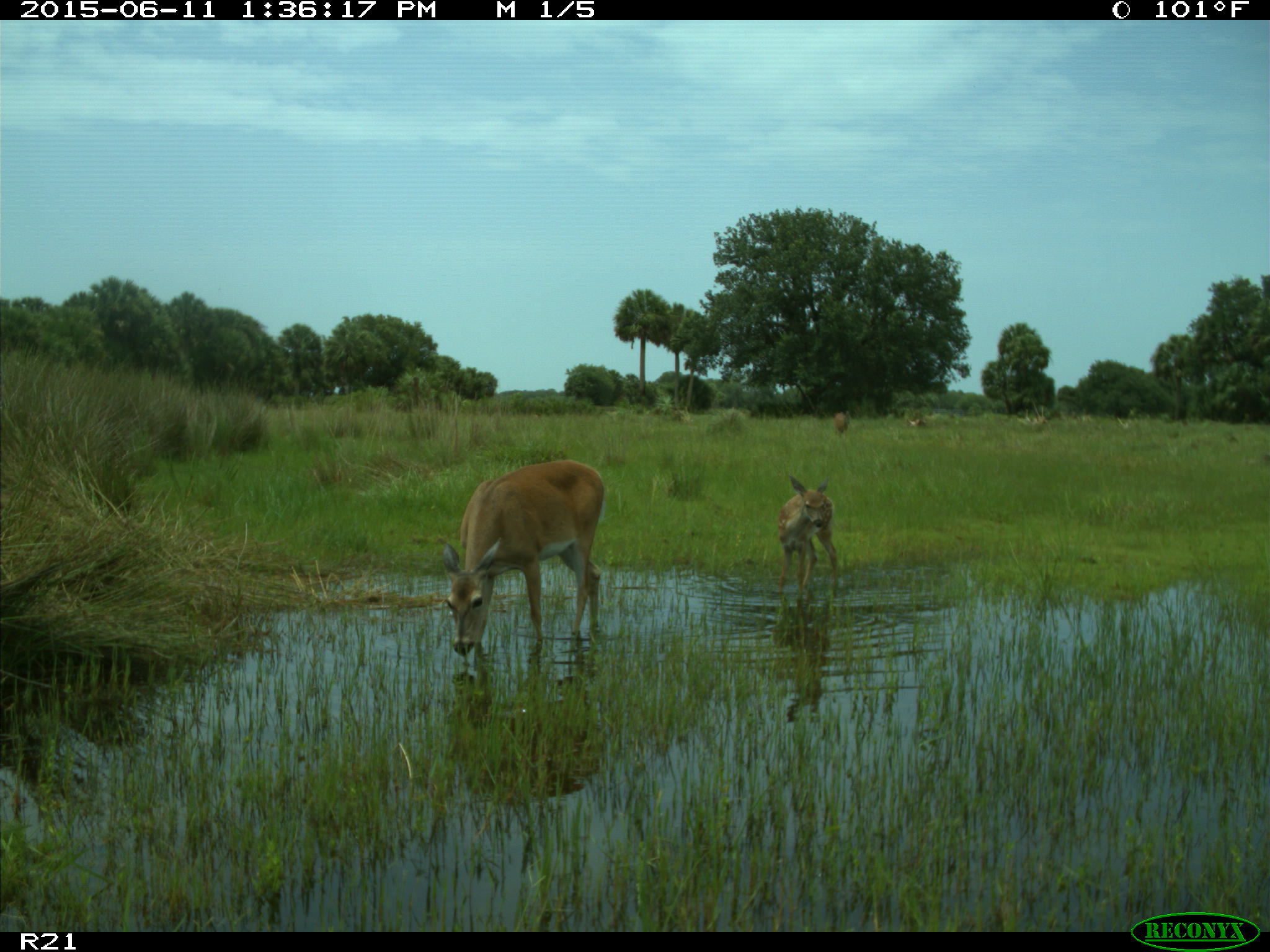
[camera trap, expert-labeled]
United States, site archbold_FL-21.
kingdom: Animalia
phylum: Chordata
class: Mammalia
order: Artiodactyla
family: Cervidae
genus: Odocoileus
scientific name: Odocoileus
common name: deer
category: unidentified deer